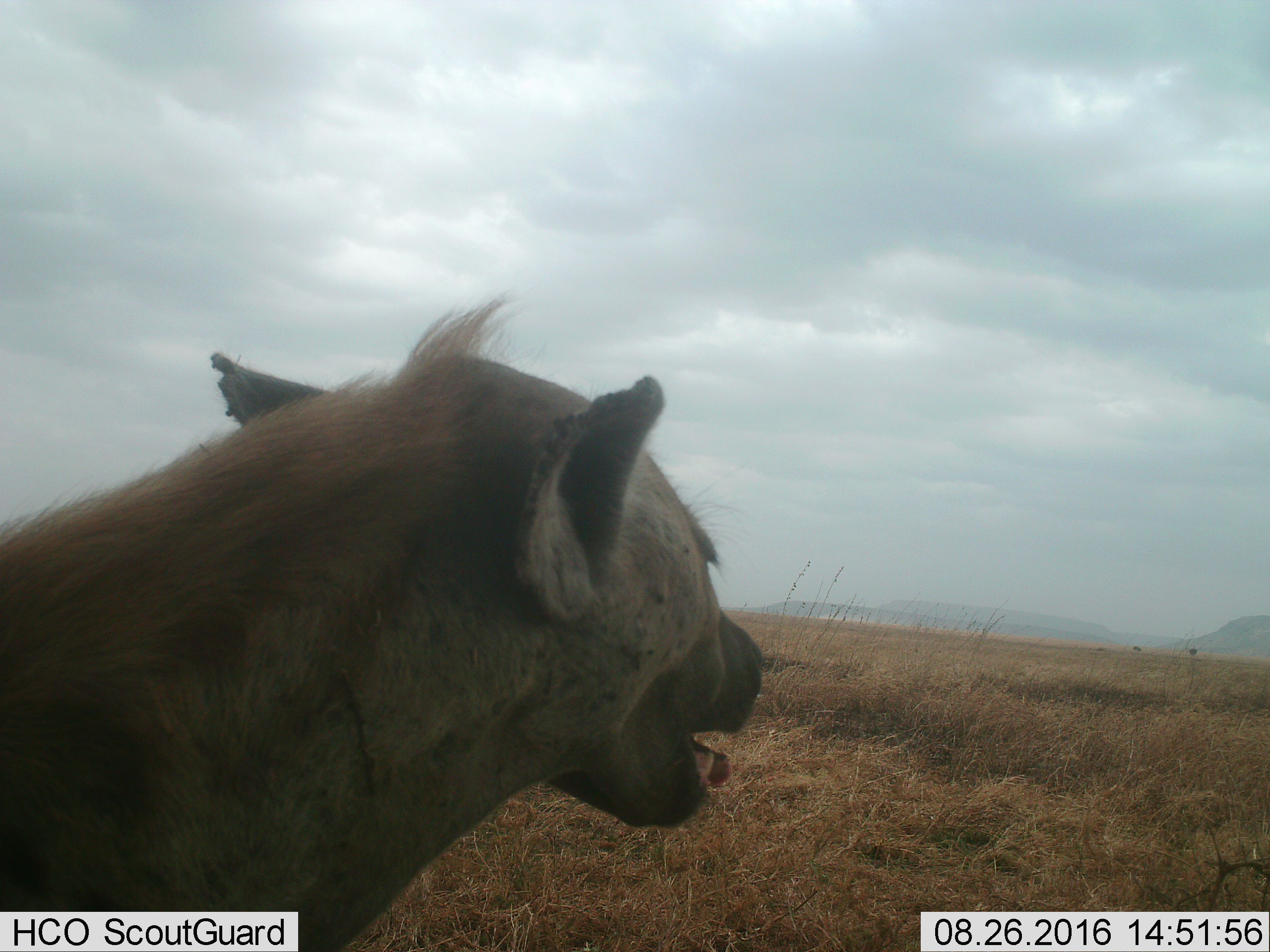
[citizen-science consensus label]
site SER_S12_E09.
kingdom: Animalia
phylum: Chordata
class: Mammalia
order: Carnivora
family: Hyaenidae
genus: Crocuta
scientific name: Crocuta crocuta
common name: spotted hyena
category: hyenaspotted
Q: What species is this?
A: Hyenaspotted (spotted hyena) (Crocuta crocuta).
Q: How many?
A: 1.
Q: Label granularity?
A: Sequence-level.